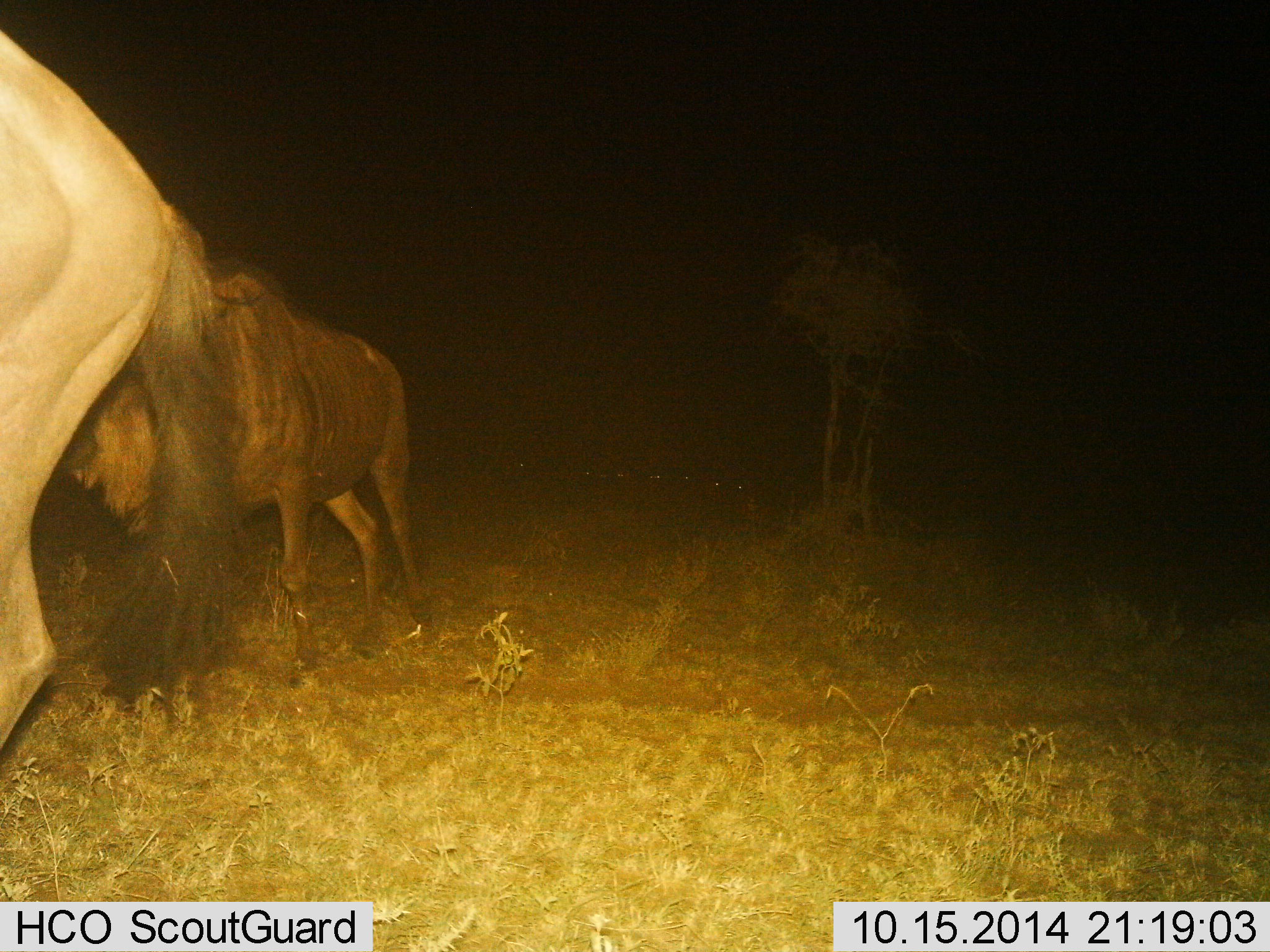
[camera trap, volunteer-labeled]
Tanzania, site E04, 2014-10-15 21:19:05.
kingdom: Animalia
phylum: Chordata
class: Mammalia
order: Artiodactyla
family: Bovidae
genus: Connochaetes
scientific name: Connochaetes taurinus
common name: blue wildebeest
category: wildebeest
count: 2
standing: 36%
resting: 0%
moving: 64%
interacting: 0%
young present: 0%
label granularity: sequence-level